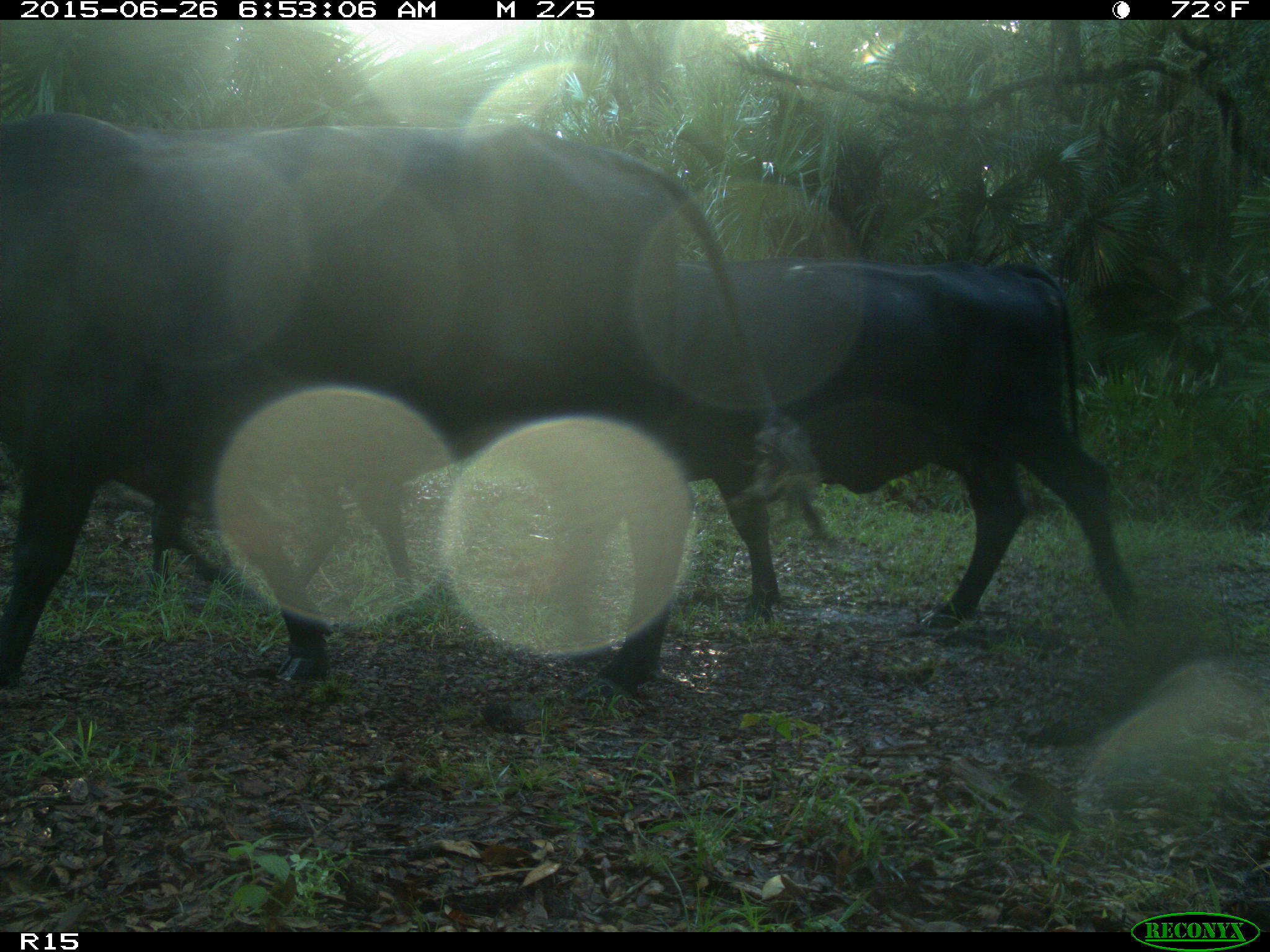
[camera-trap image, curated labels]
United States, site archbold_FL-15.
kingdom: Animalia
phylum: Chordata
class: Mammalia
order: Artiodactyla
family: Bovidae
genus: Bos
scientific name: Bos taurus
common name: domestic cow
Bos taurus (domestic cow).